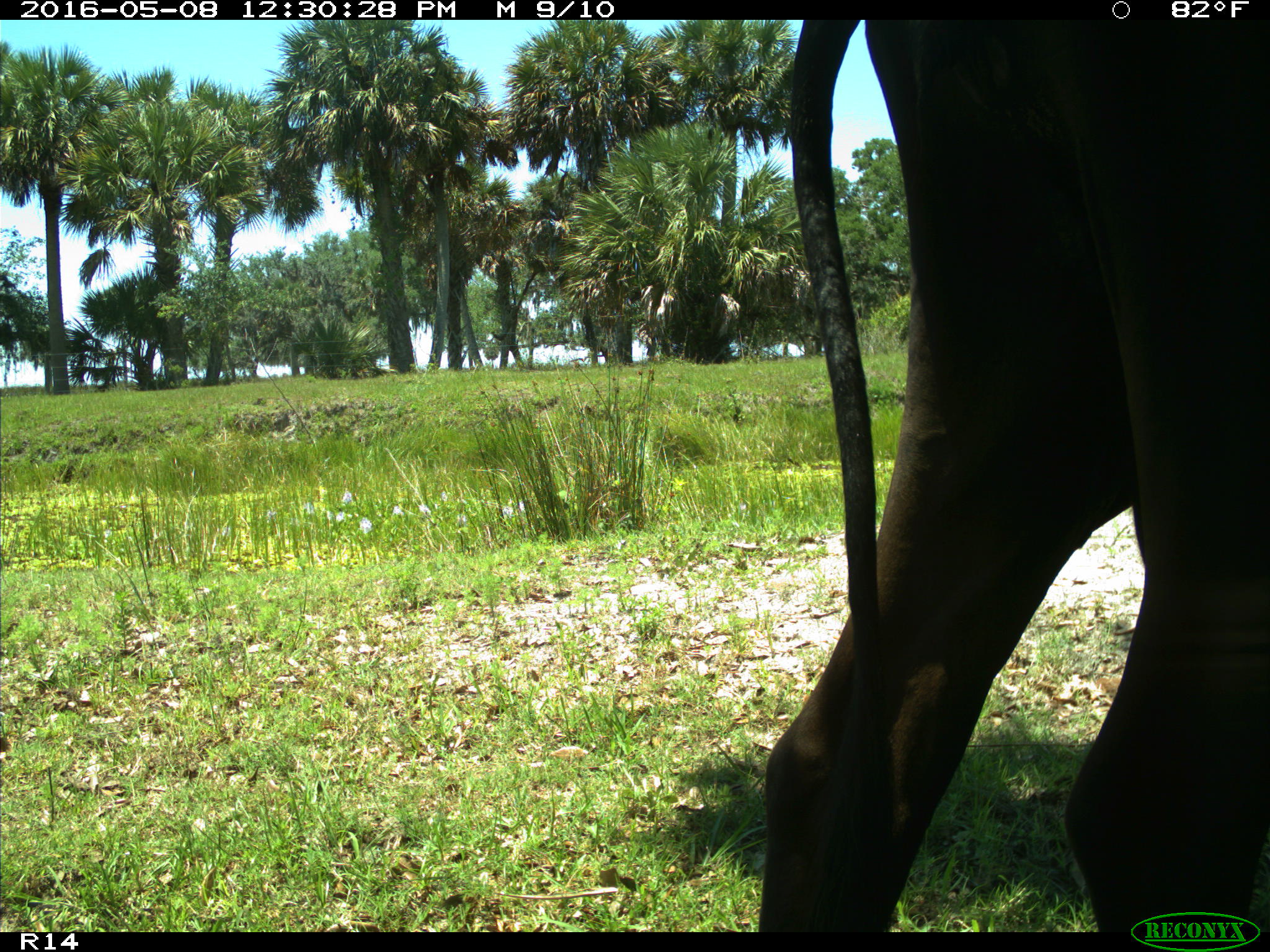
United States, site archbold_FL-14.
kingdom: Animalia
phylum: Chordata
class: Mammalia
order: Artiodactyla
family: Bovidae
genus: Bos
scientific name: Bos taurus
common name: domestic cow